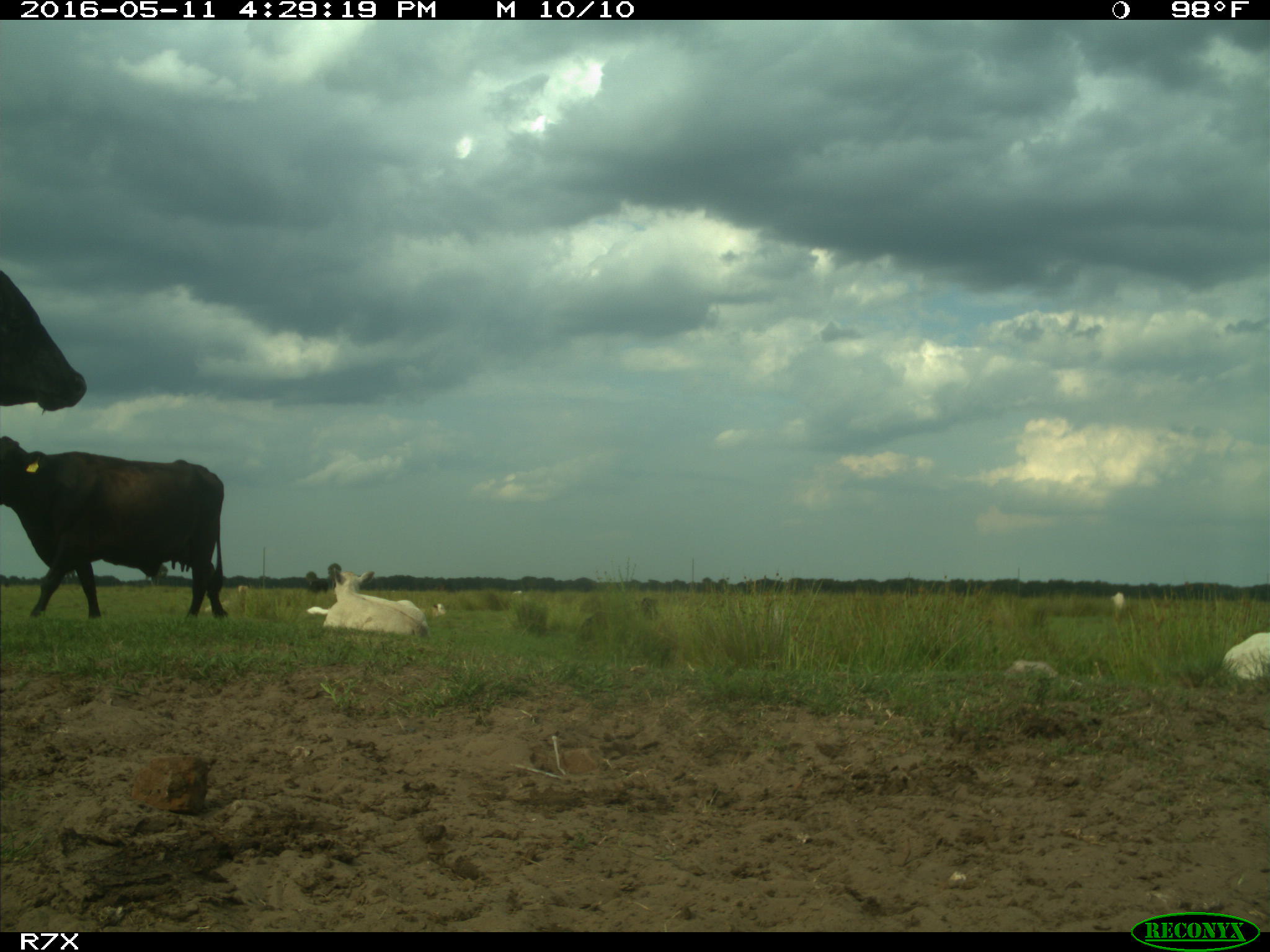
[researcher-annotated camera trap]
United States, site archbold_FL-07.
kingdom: Animalia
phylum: Chordata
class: Mammalia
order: Artiodactyla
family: Bovidae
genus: Bos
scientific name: Bos taurus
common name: domestic cow